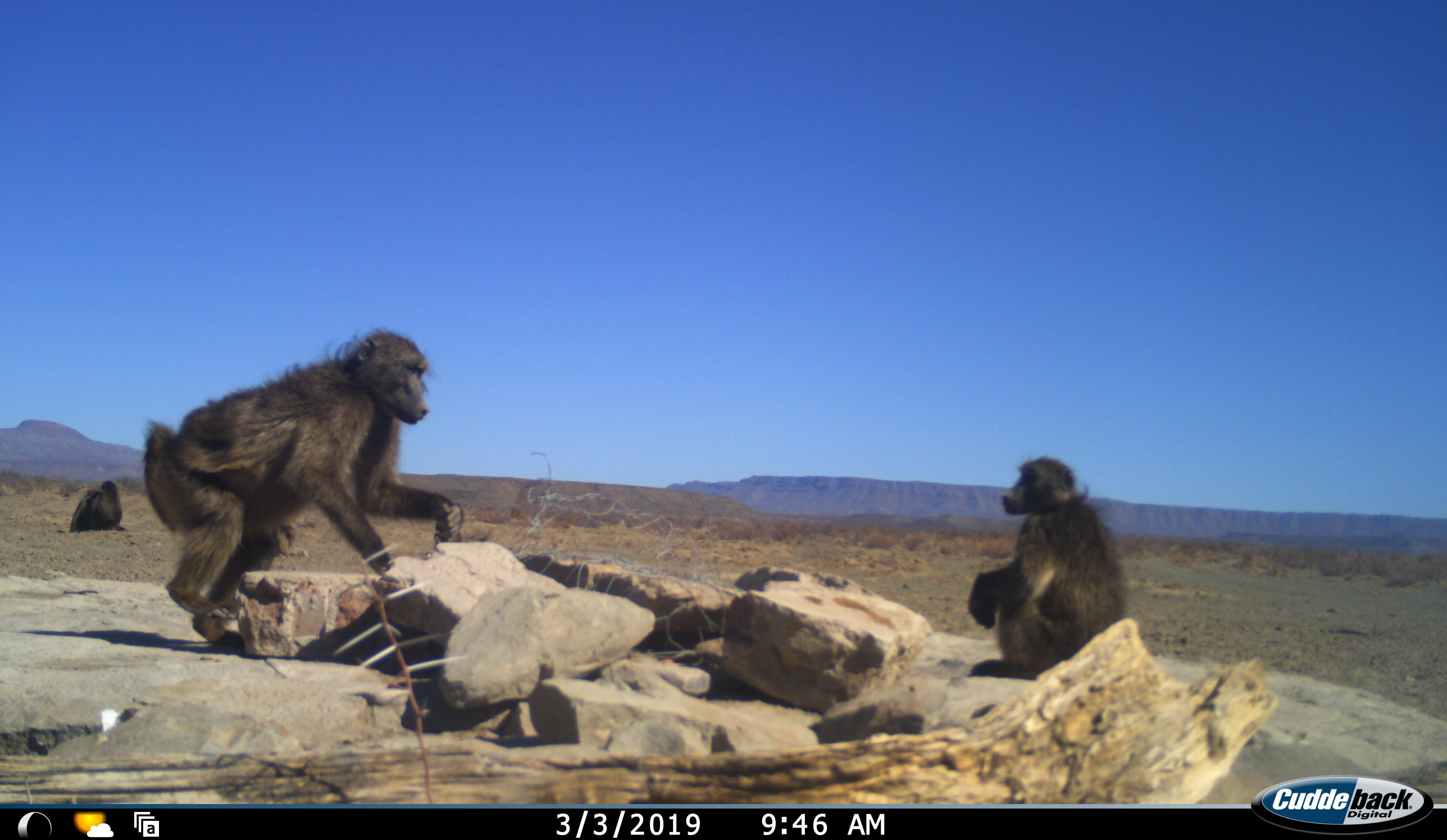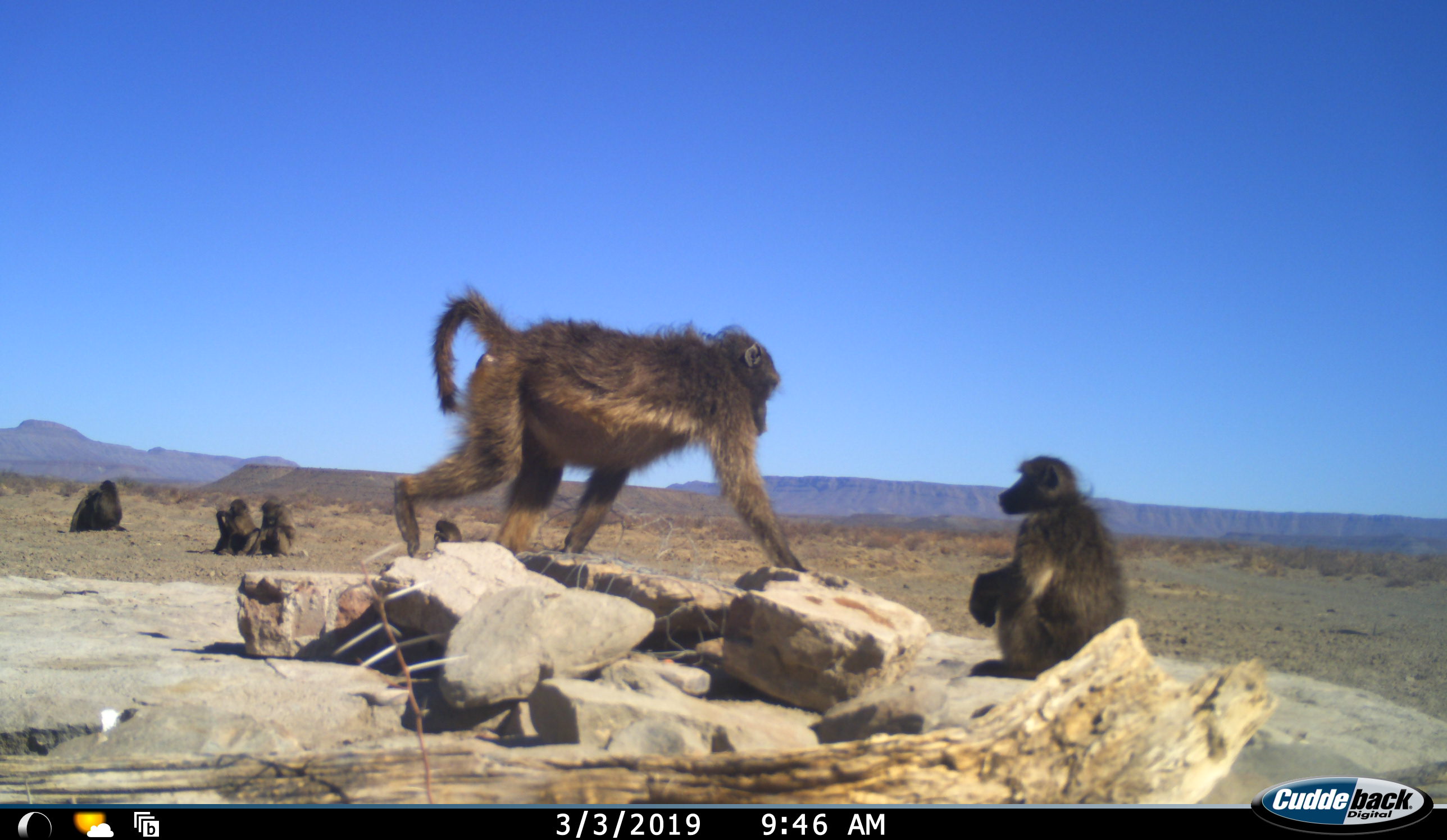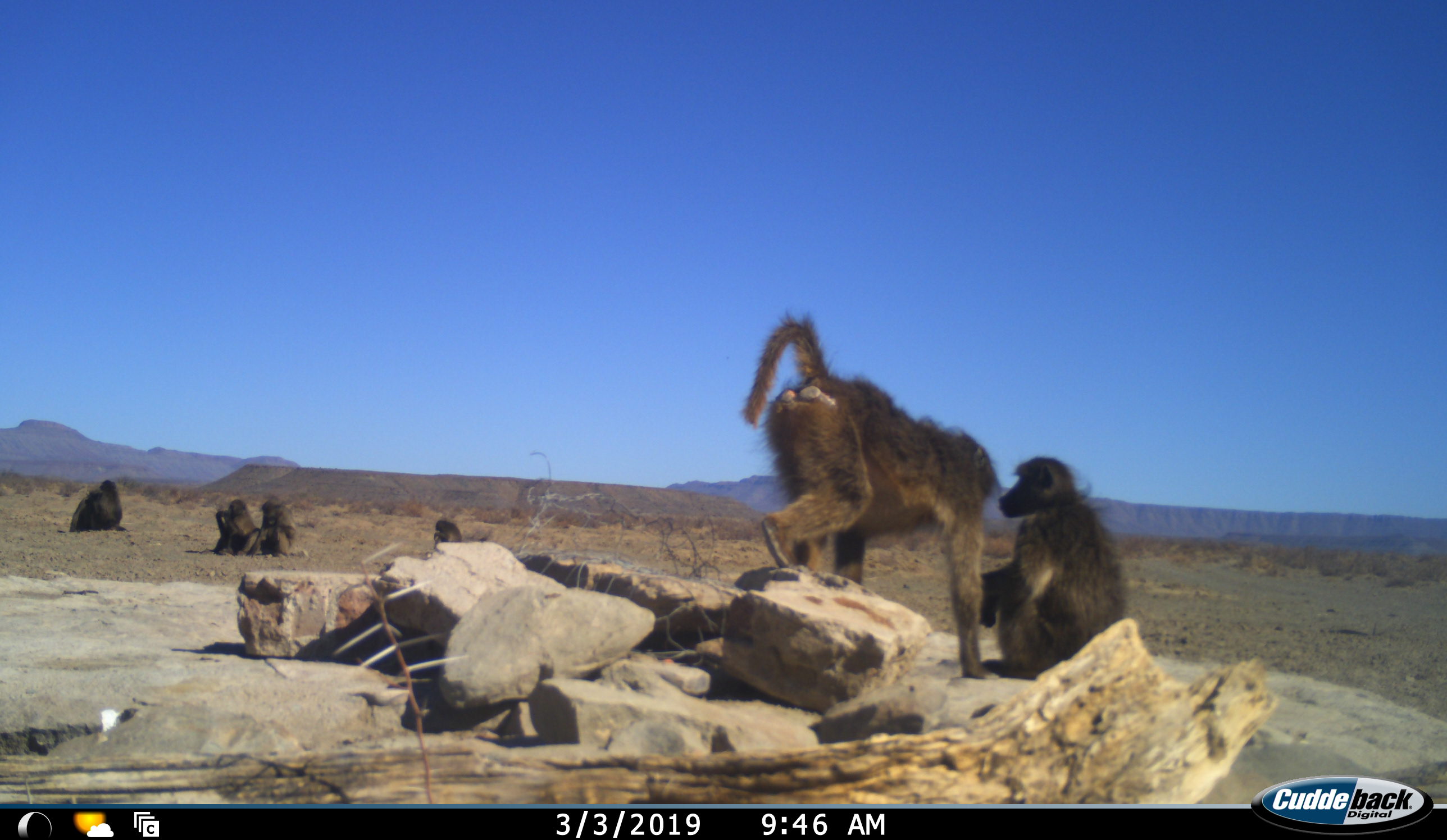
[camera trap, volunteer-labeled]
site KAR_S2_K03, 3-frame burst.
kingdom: Animalia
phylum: Chordata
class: Mammalia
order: Primates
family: Cercopithecidae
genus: Papio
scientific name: Papio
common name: baboon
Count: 7.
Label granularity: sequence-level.